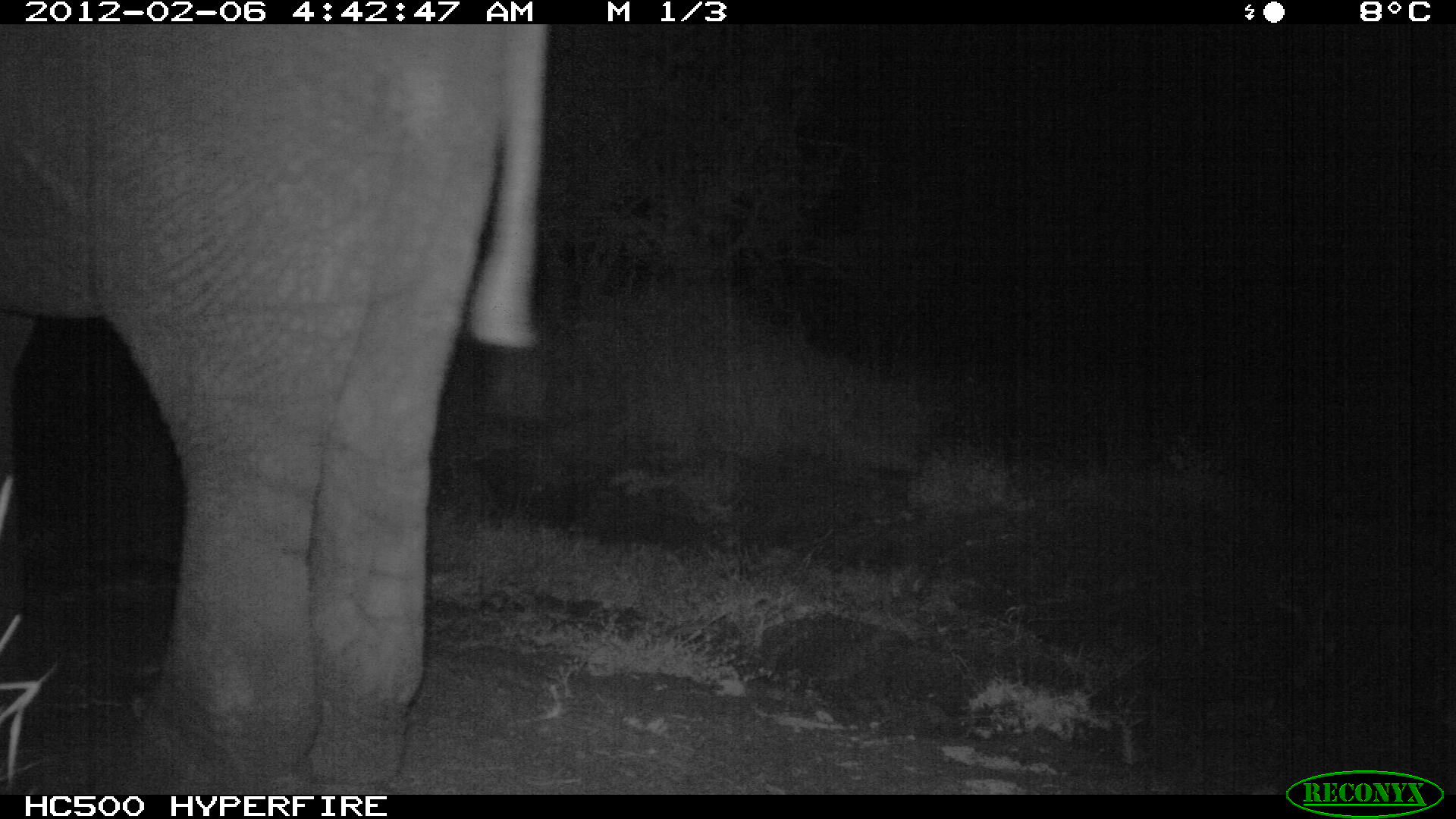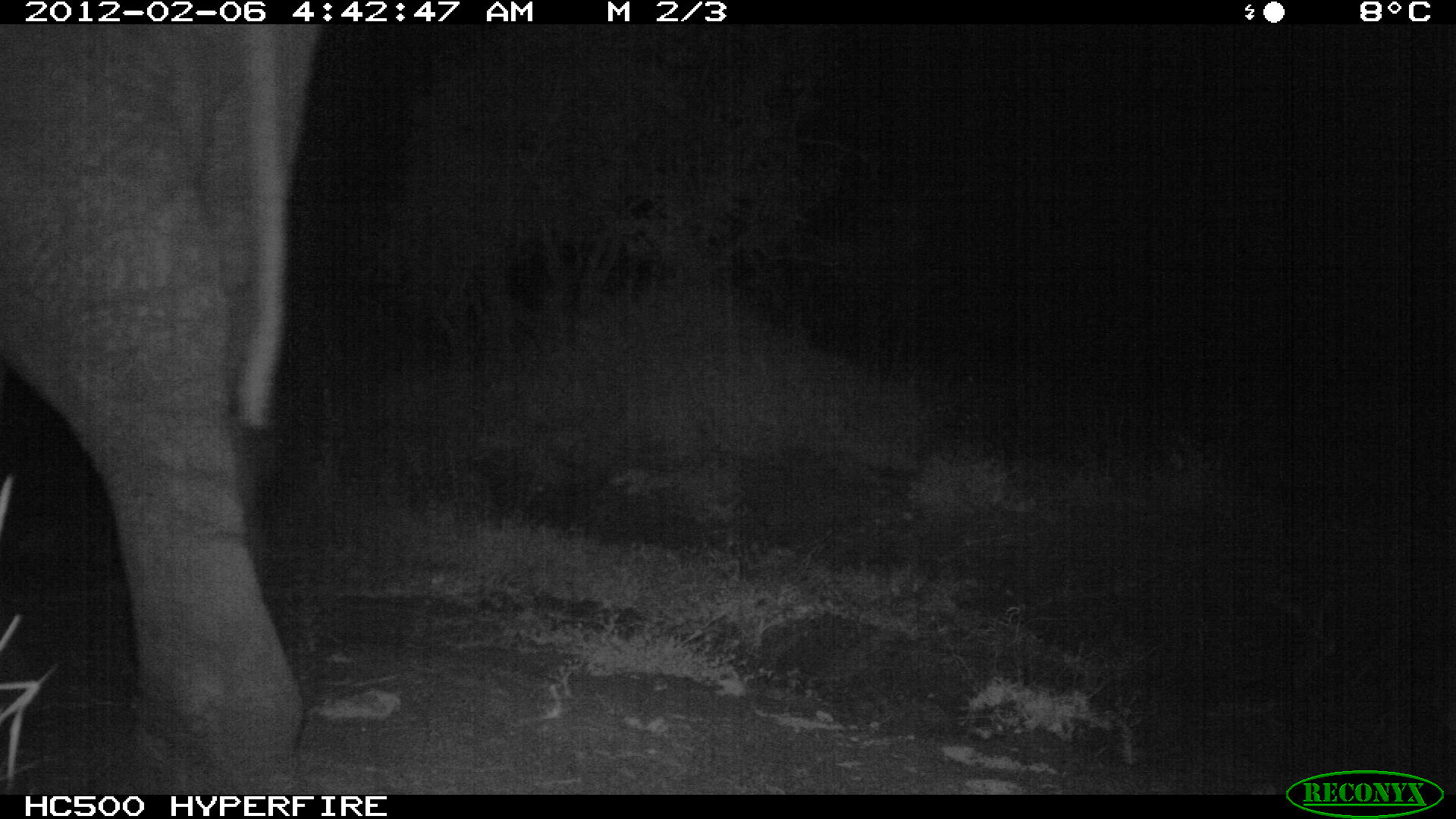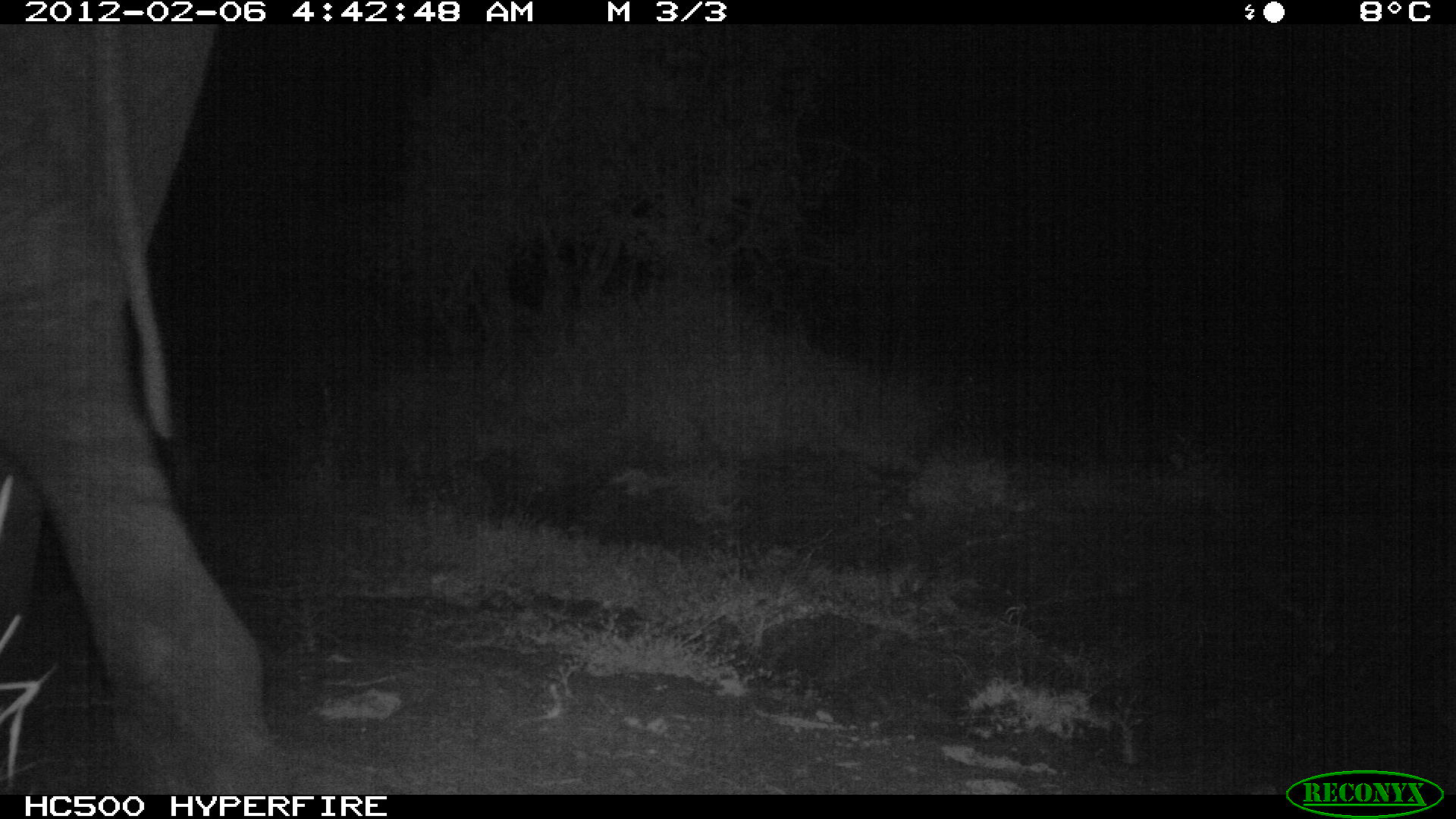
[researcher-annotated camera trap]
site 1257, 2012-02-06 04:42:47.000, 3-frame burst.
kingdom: Animalia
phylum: Chordata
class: Mammalia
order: Proboscidea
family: Elephantidae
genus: Loxodonta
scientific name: Loxodonta africana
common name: african bush elephant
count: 1